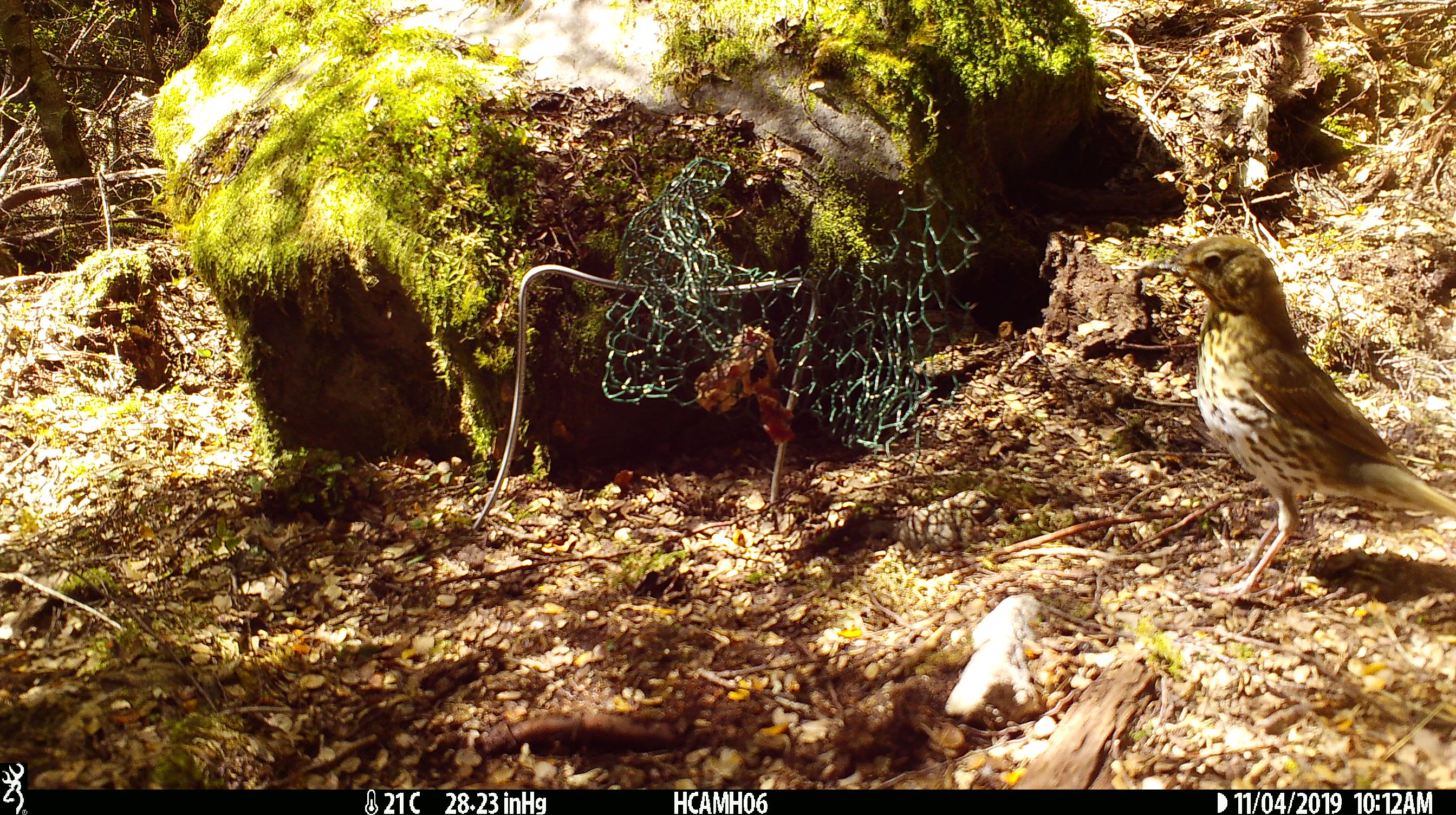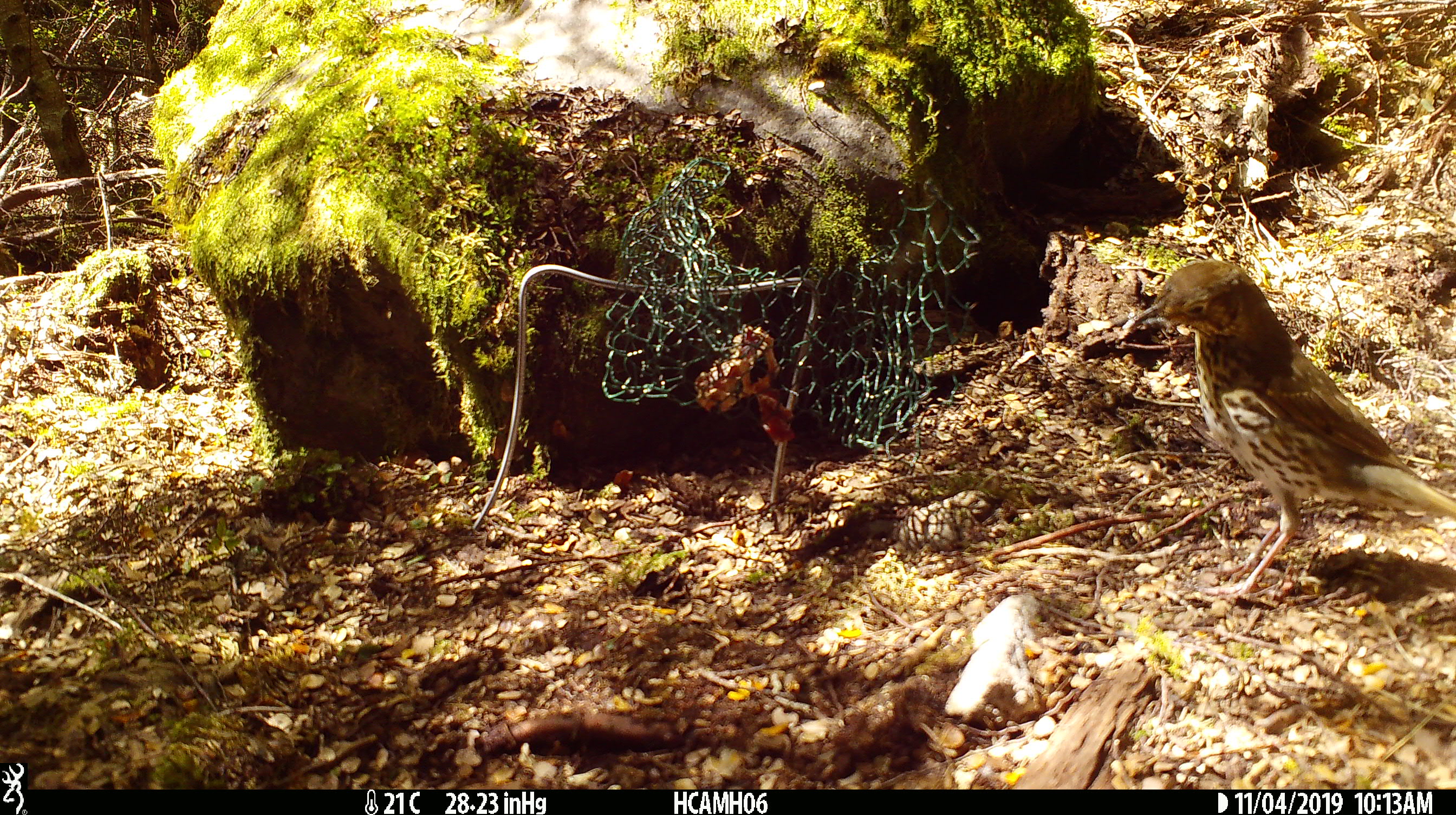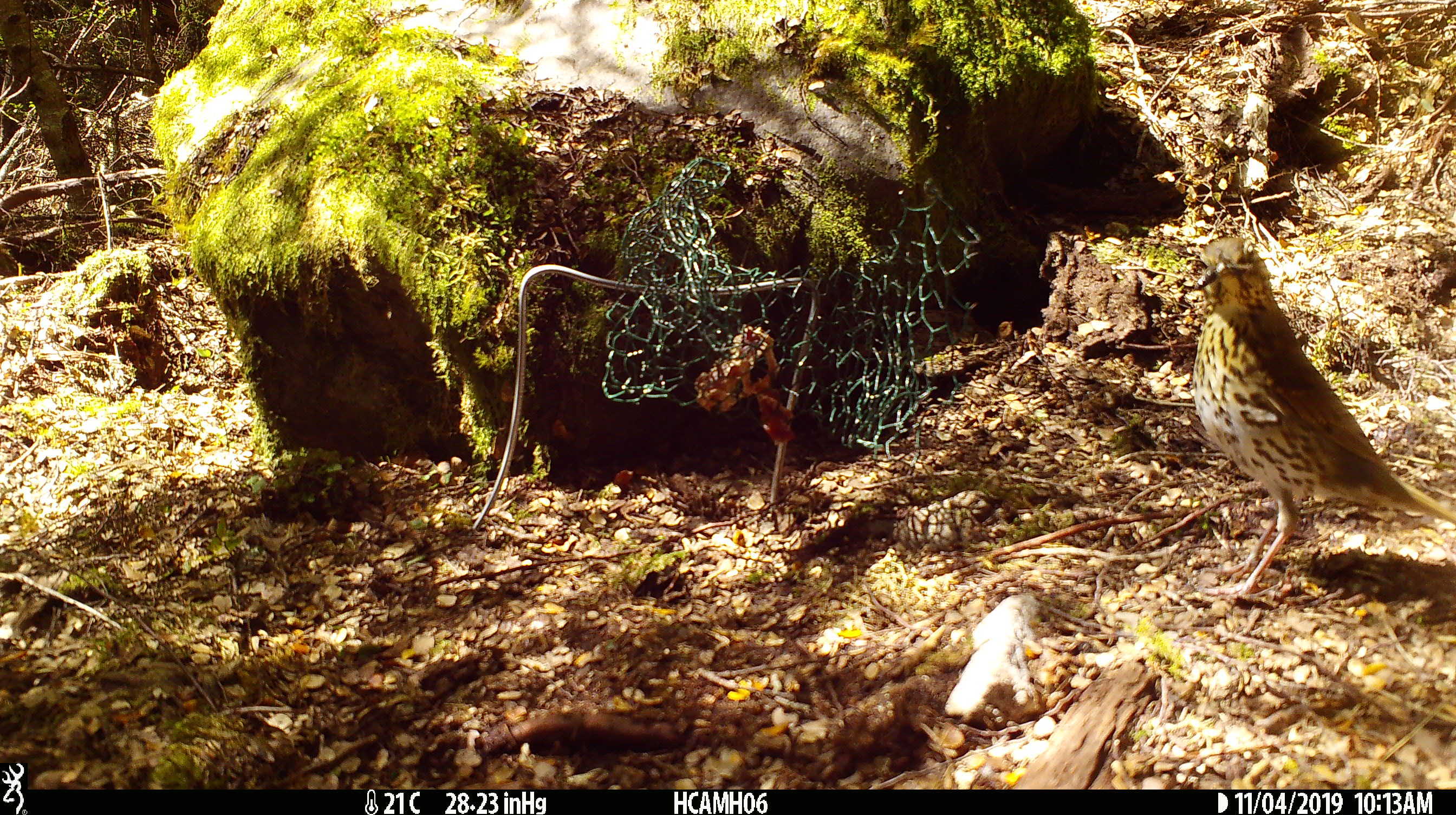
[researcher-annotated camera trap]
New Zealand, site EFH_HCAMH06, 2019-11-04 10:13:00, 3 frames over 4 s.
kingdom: Animalia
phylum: Chordata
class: Aves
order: Passeriformes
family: Turdidae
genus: Turdus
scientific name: Turdus philomelos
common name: song thrush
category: thrush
Thrush (song thrush) (Turdus philomelos).